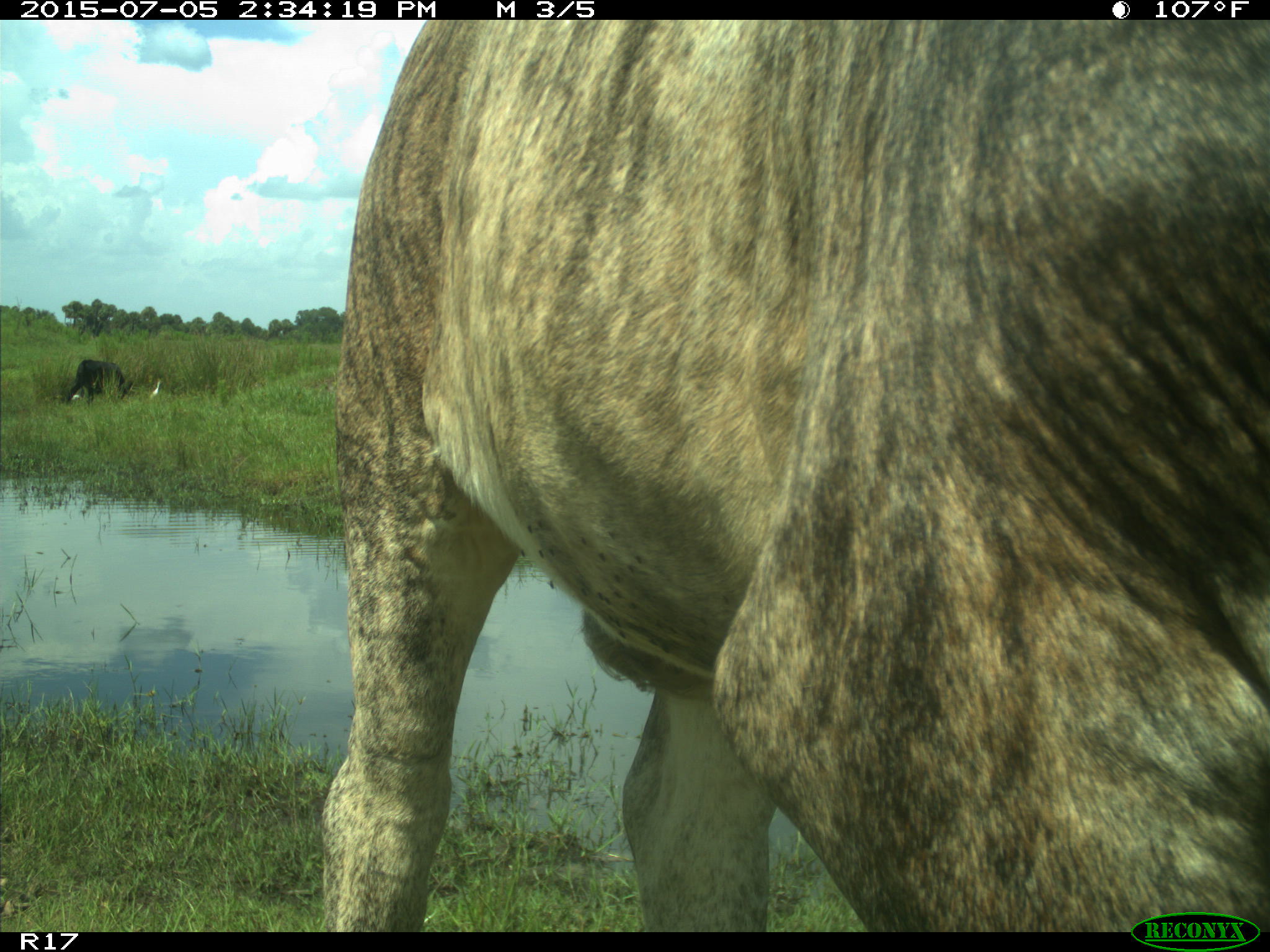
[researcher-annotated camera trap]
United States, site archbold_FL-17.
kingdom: Animalia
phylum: Chordata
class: Mammalia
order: Artiodactyla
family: Bovidae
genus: Bos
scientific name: Bos taurus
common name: domestic cow